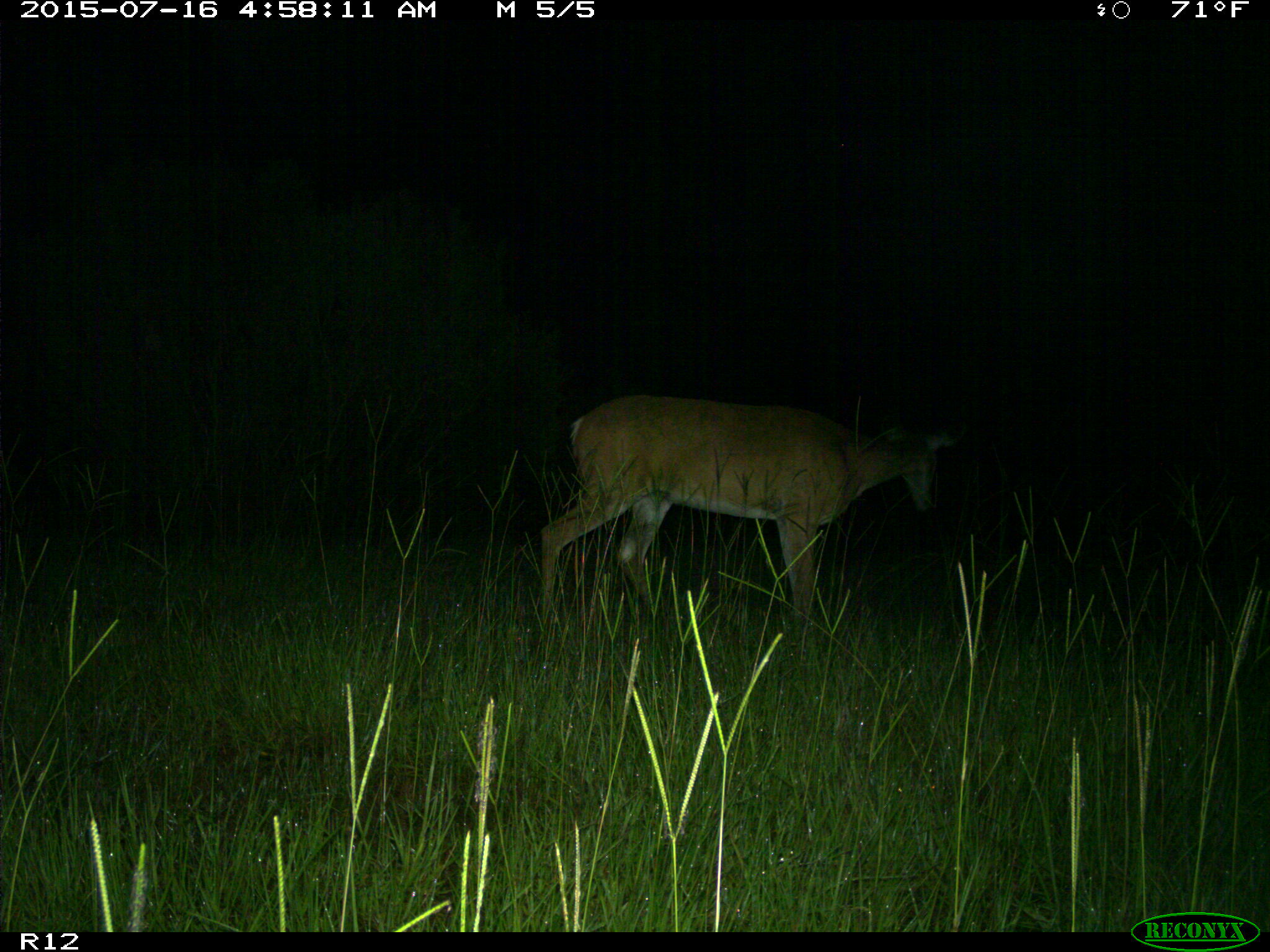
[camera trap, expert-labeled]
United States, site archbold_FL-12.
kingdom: Animalia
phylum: Chordata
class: Mammalia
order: Artiodactyla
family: Cervidae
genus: Odocoileus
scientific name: Odocoileus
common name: deer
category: unidentified deer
Unidentified deer (deer) (Odocoileus).